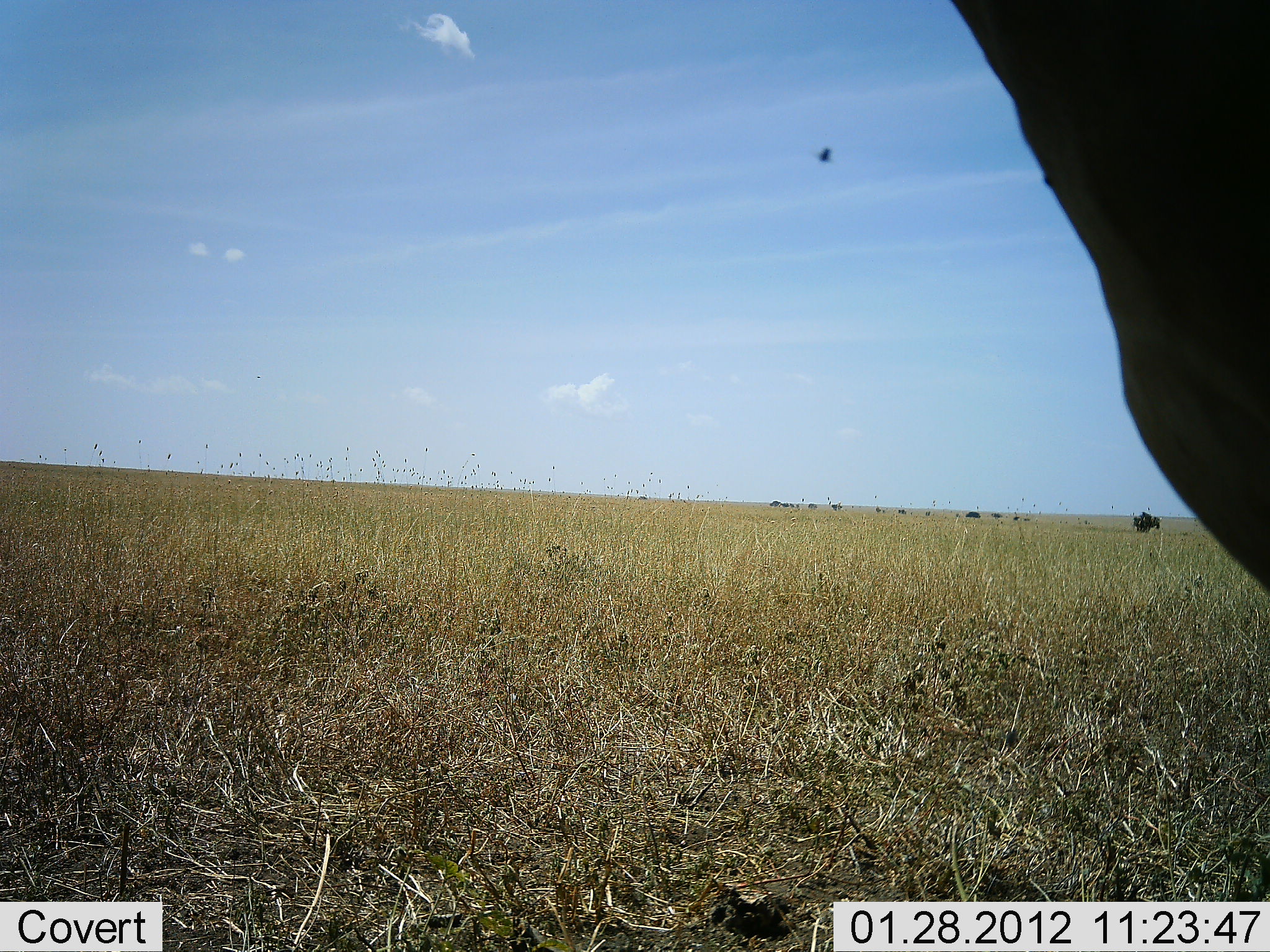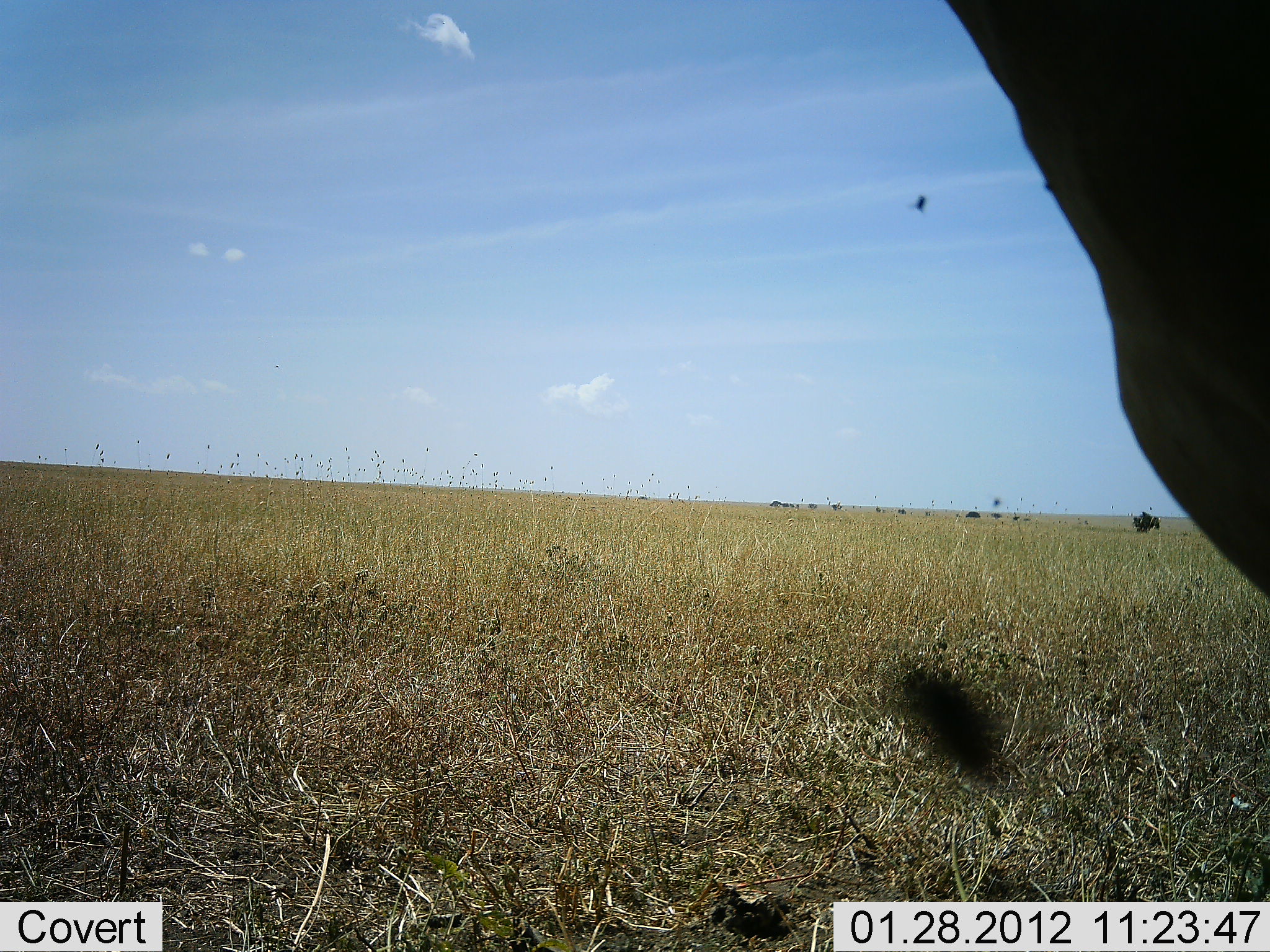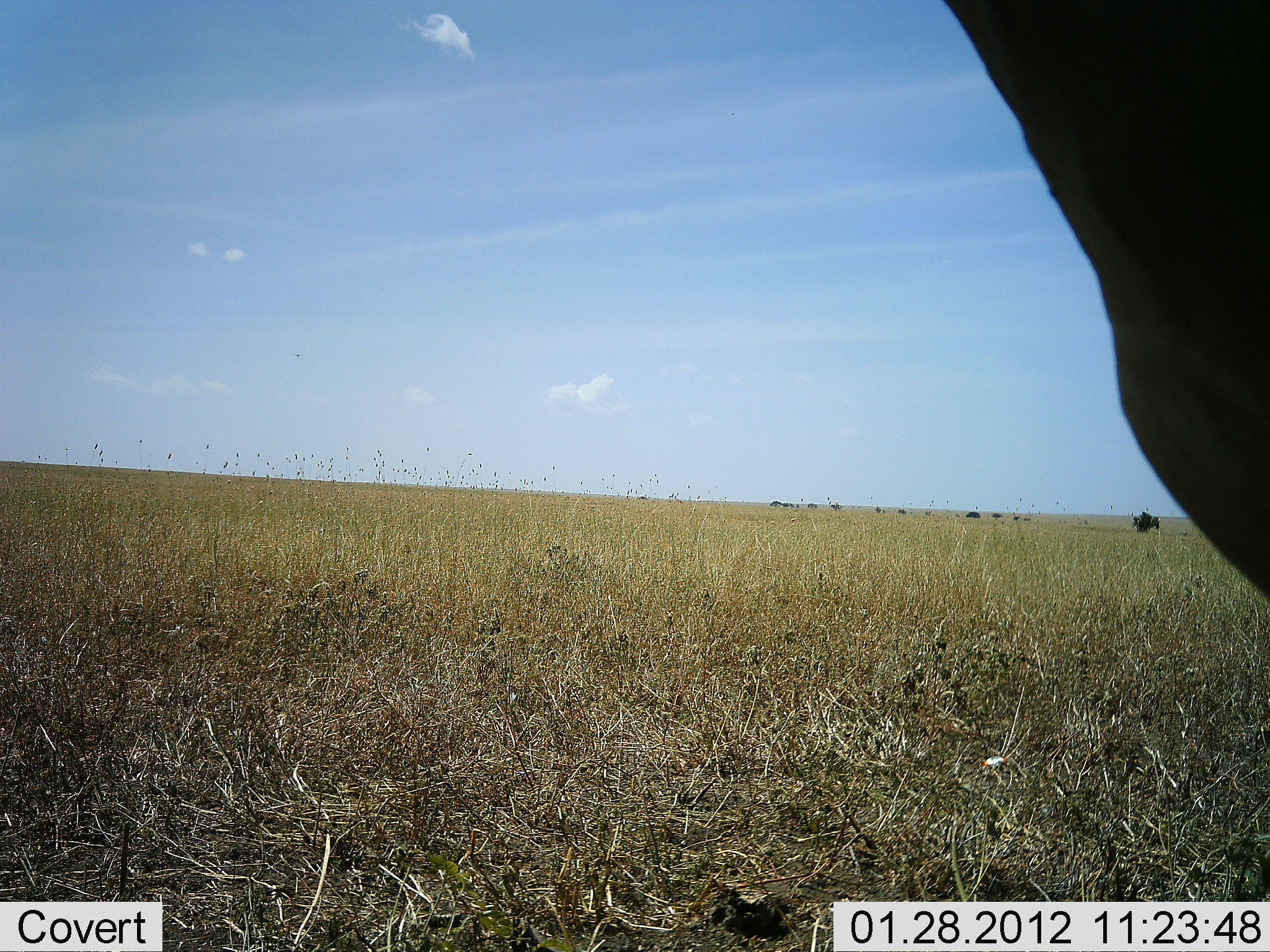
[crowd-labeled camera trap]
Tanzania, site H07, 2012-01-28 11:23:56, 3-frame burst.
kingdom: Animalia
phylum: Chordata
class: Mammalia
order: Artiodactyla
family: Bovidae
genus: Alcelaphus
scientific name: Alcelaphus buselaphus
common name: hartebeest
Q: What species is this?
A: Hartebeest (Alcelaphus buselaphus).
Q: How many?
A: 1.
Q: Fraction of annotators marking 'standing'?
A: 100%.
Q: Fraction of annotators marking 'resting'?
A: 0%.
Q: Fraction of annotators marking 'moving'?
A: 0%.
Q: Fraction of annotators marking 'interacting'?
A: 0%.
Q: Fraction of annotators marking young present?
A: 0%.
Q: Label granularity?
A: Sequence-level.